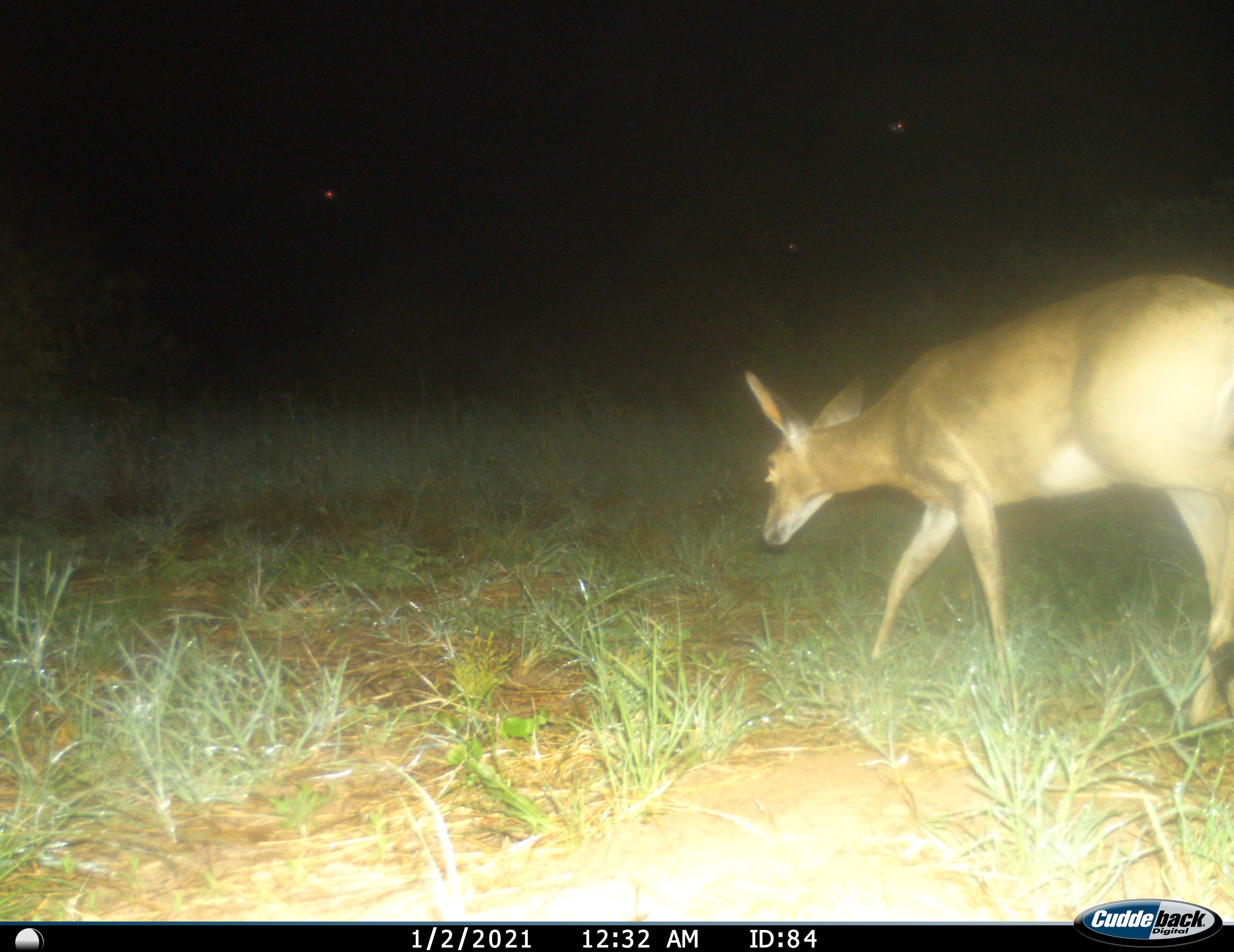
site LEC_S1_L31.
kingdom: Animalia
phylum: Chordata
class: Mammalia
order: Artiodactyla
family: Bovidae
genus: Sylvicapra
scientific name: Sylvicapra grimmia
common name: common duiker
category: duikercommongrey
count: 1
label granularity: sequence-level